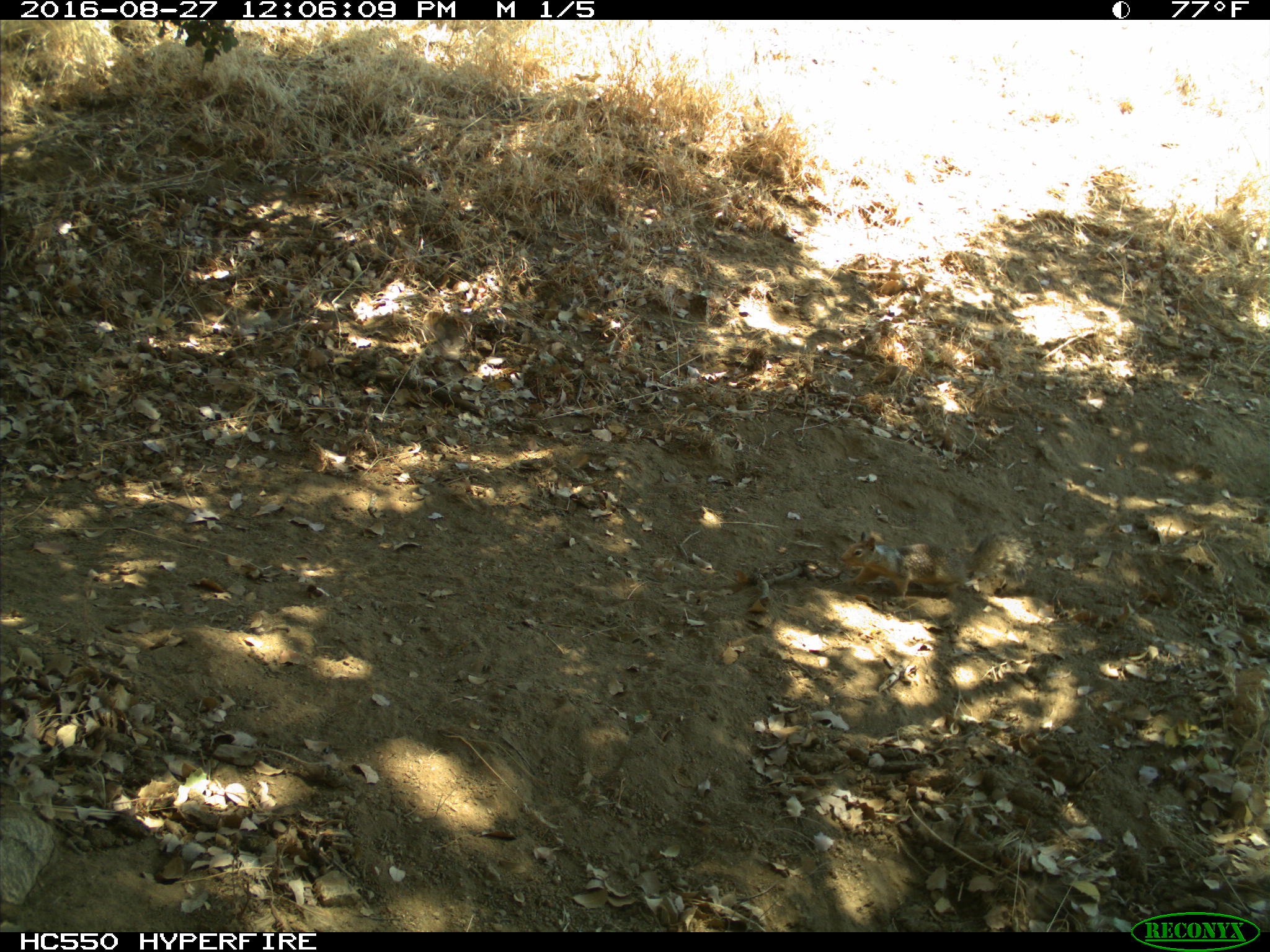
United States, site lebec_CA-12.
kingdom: Animalia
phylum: Chordata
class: Mammalia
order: Rodentia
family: Sciuridae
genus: Otospermophilus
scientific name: Otospermophilus beecheyi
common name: california ground squirrel